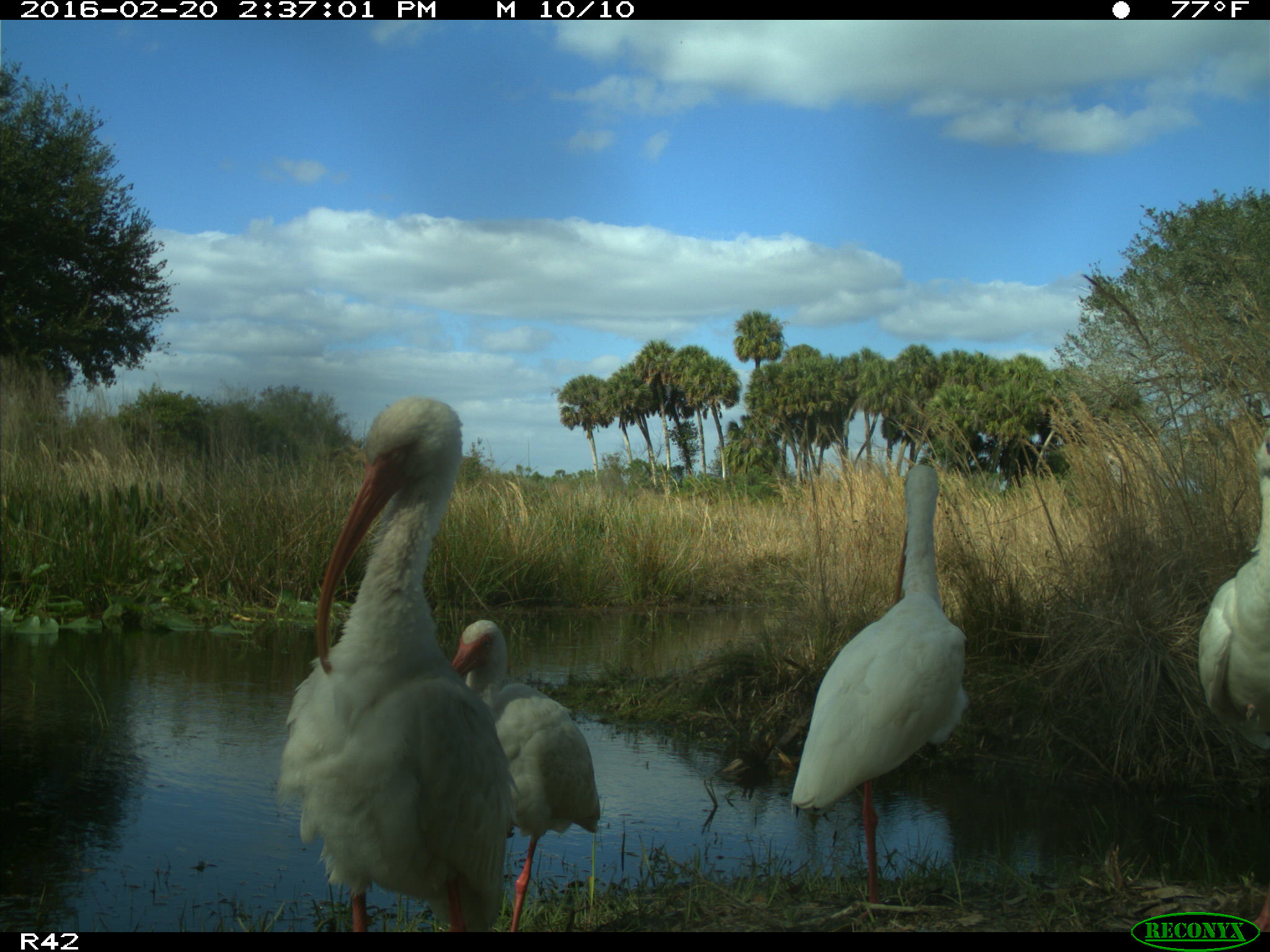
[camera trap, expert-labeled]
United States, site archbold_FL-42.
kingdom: Animalia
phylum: Chordata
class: Aves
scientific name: Aves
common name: birds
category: unidentified bird